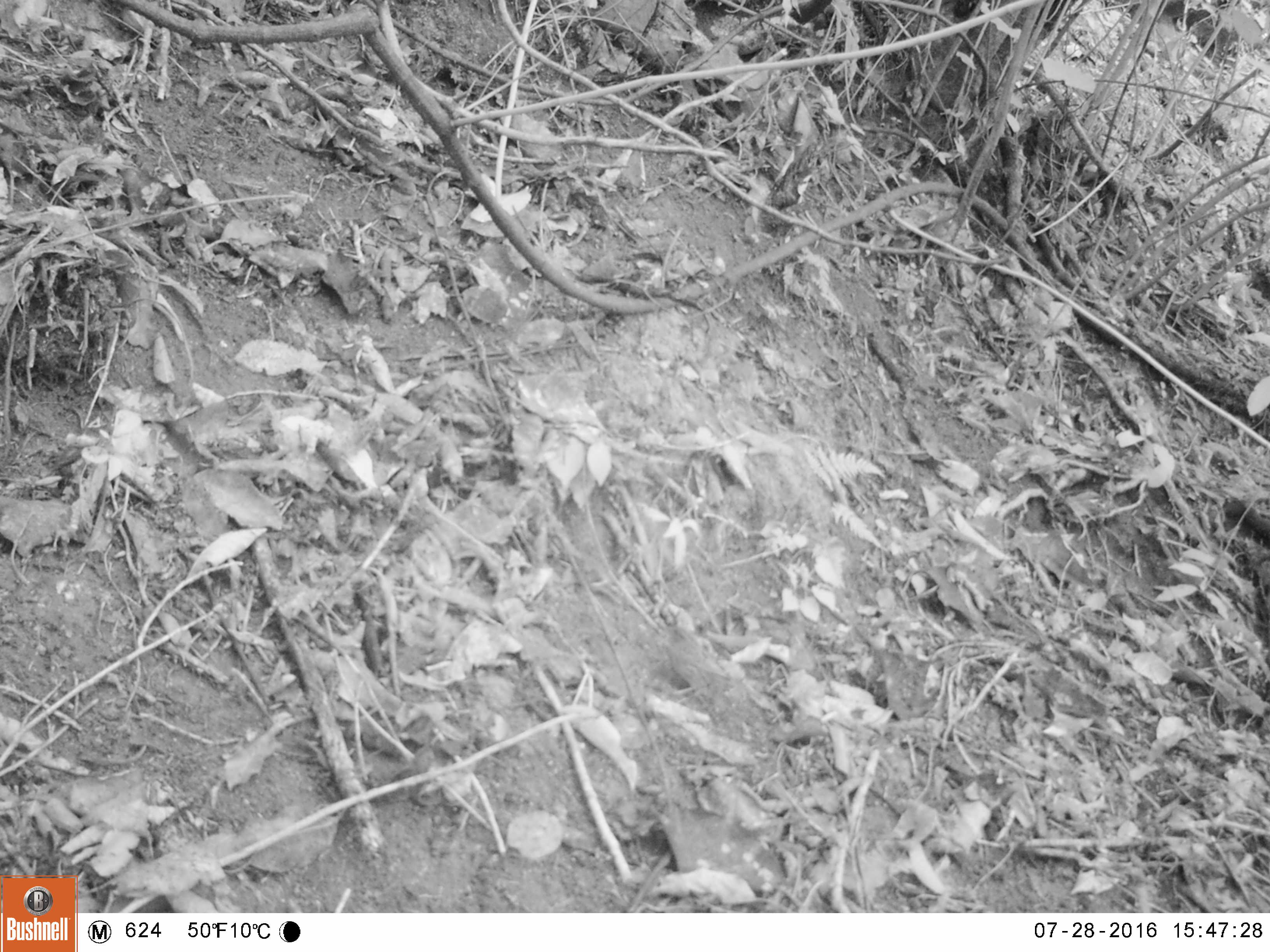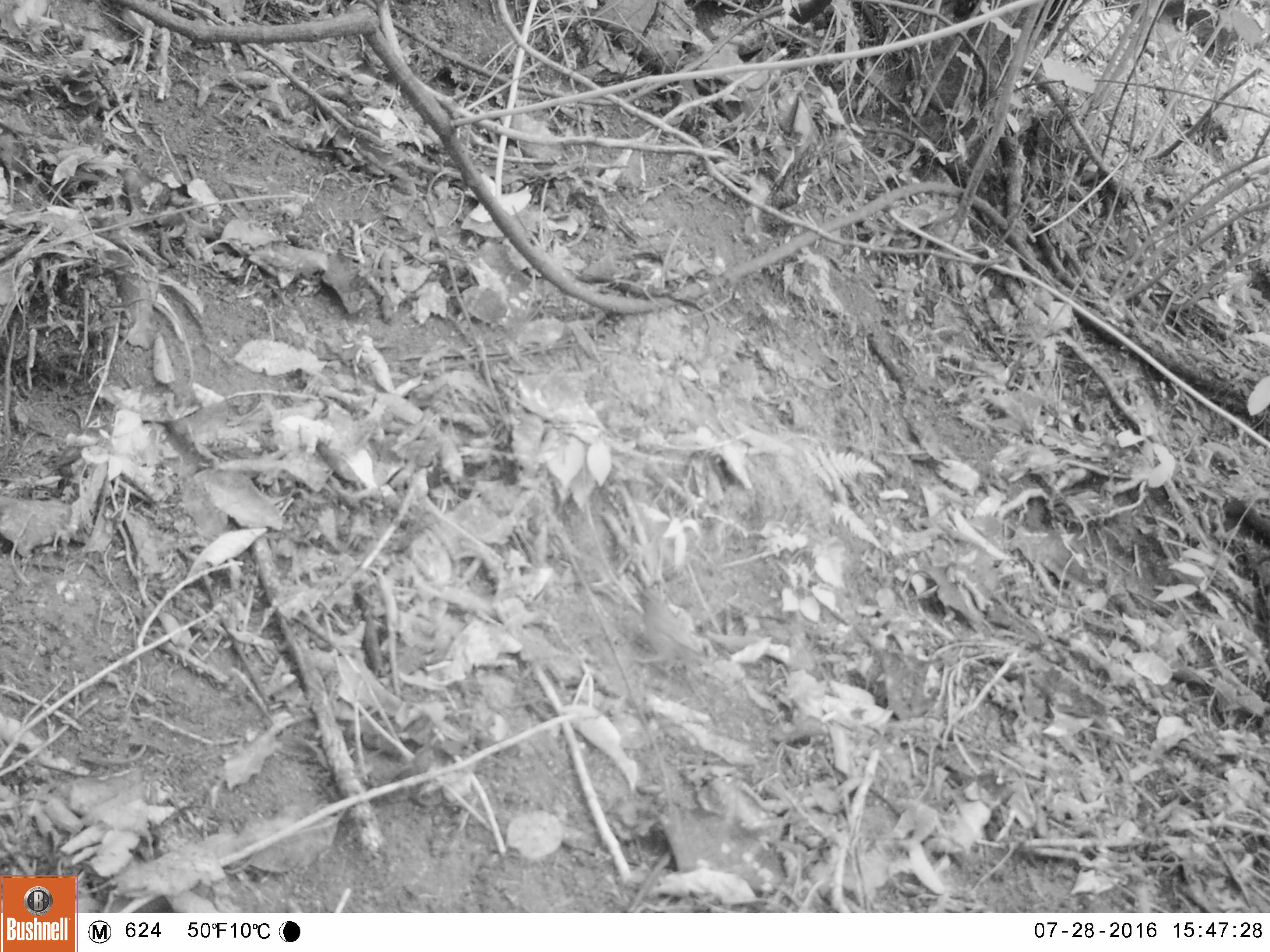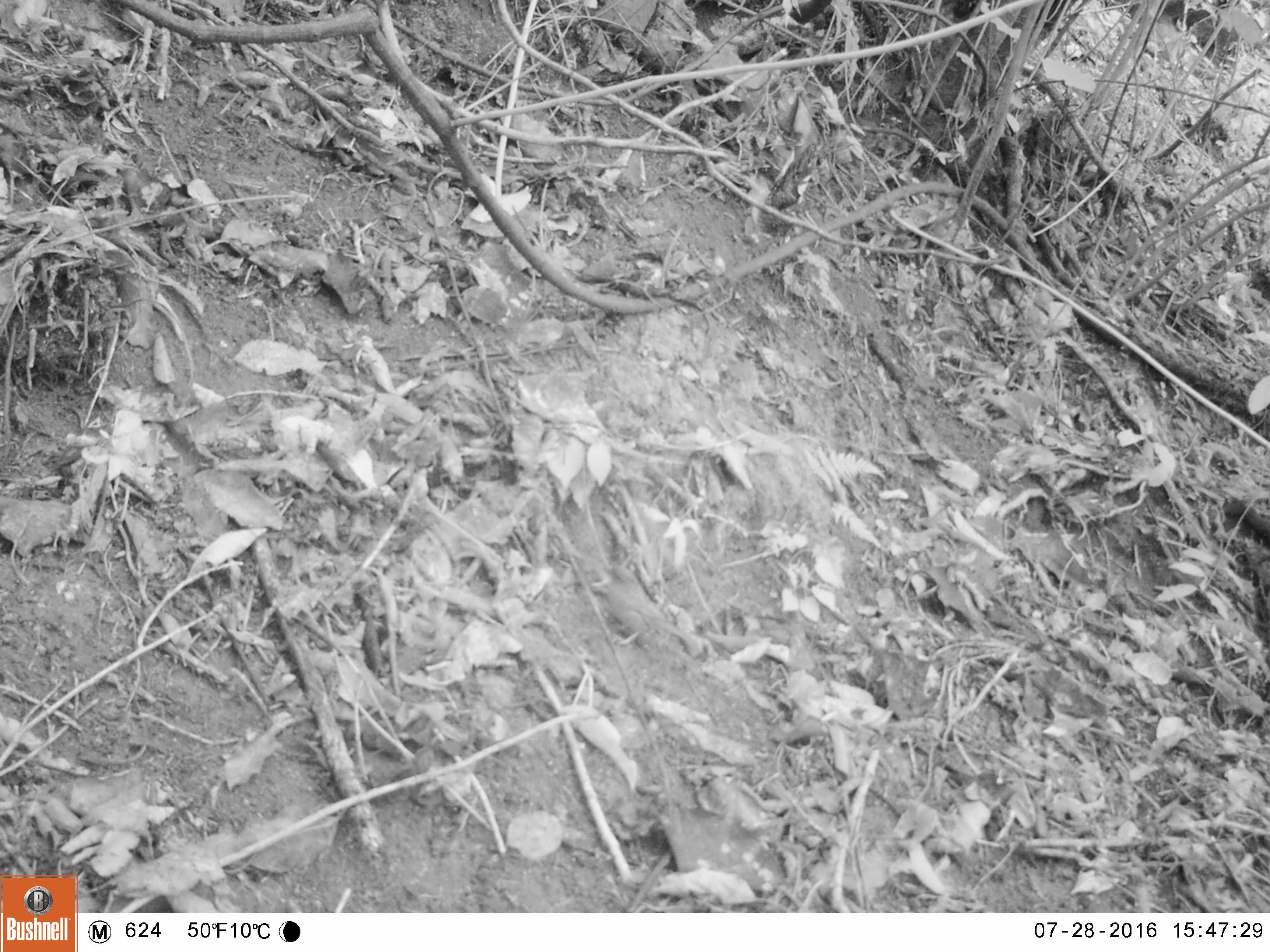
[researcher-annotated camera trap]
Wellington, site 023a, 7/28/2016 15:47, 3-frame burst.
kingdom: Animalia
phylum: Chordata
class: Aves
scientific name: Aves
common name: bird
Bird (Aves).